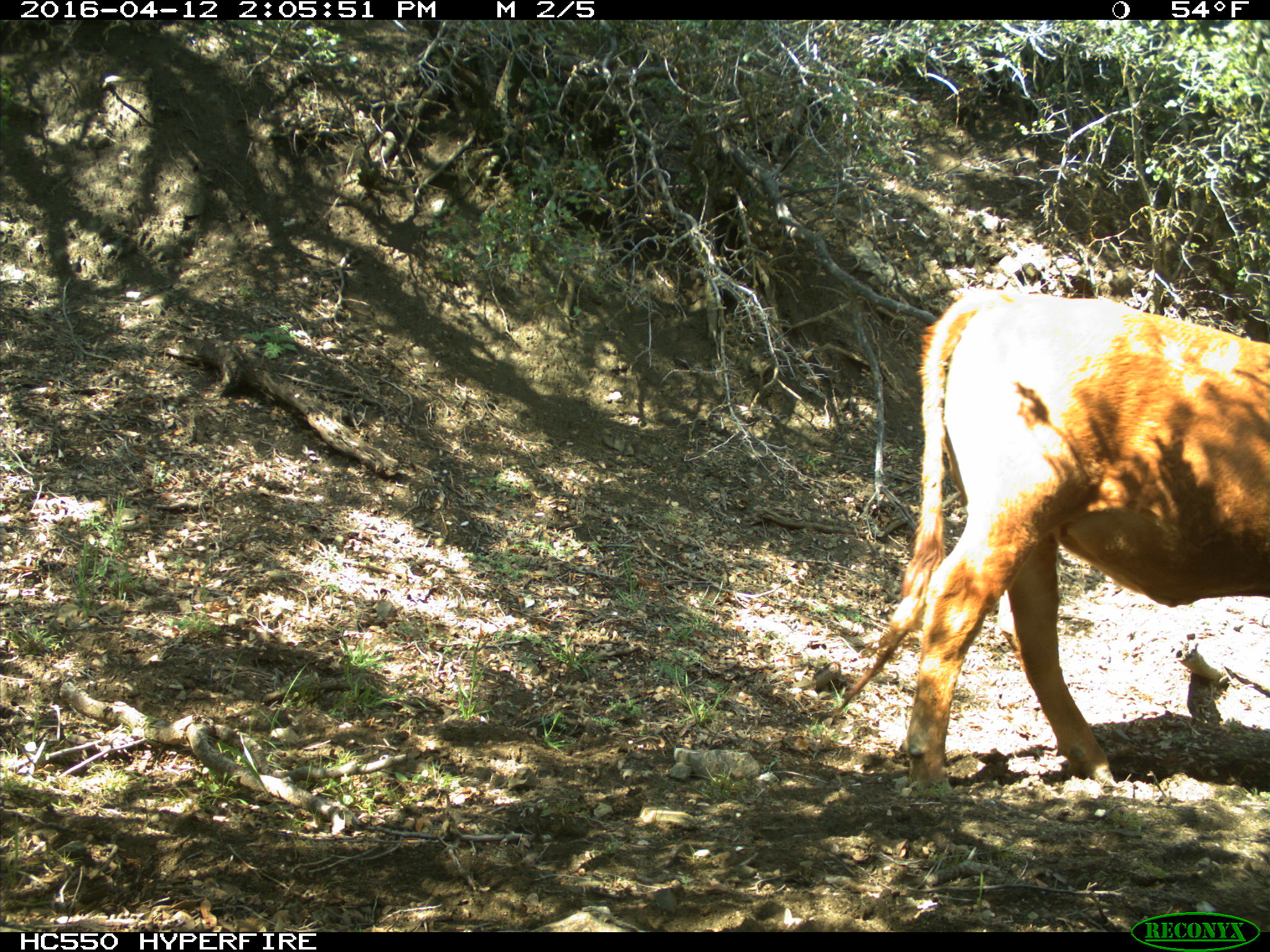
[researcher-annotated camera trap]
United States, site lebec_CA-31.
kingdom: Animalia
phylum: Chordata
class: Mammalia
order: Artiodactyla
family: Bovidae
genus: Bos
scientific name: Bos taurus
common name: domestic cow